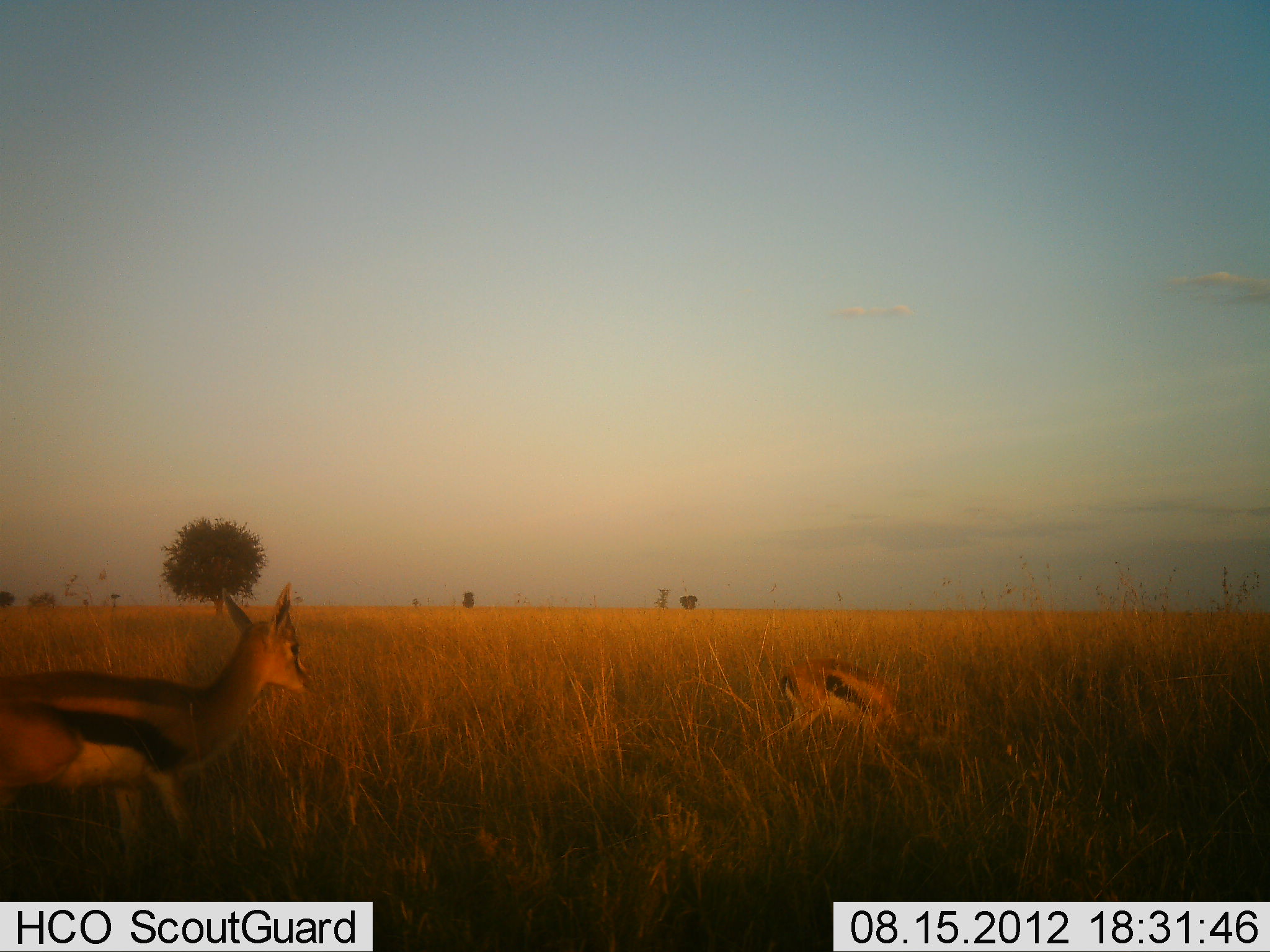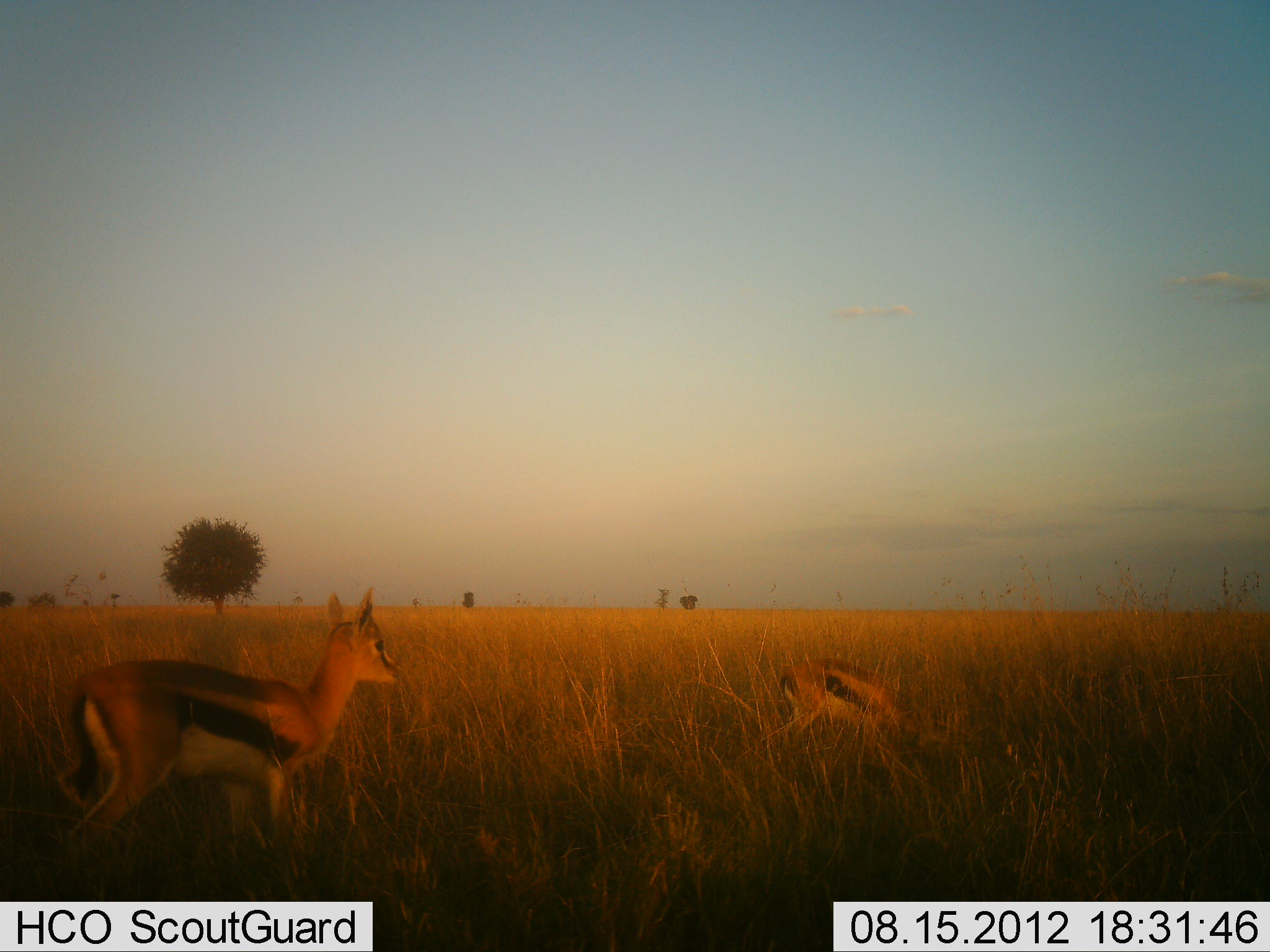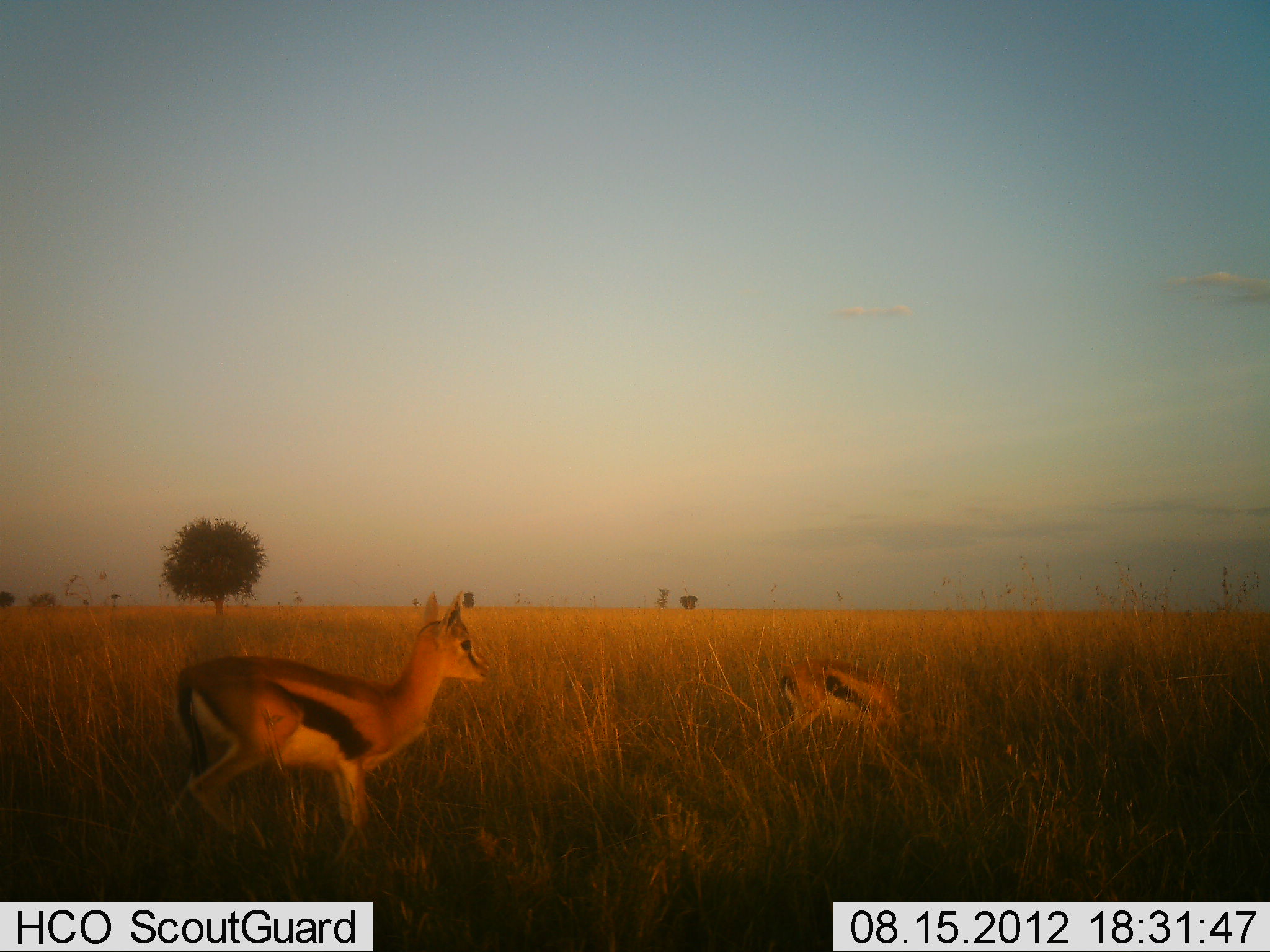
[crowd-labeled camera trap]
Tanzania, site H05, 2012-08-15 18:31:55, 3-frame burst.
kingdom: Animalia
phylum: Chordata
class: Mammalia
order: Artiodactyla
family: Bovidae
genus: Eudorcas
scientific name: Eudorcas thomsonii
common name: thomson's gazelle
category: gazellethomsons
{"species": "gazellethomsons (thomson's gazelle) (Eudorcas thomsonii)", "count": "2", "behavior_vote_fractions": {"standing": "60%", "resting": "0%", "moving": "50%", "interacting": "0%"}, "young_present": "20%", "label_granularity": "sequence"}